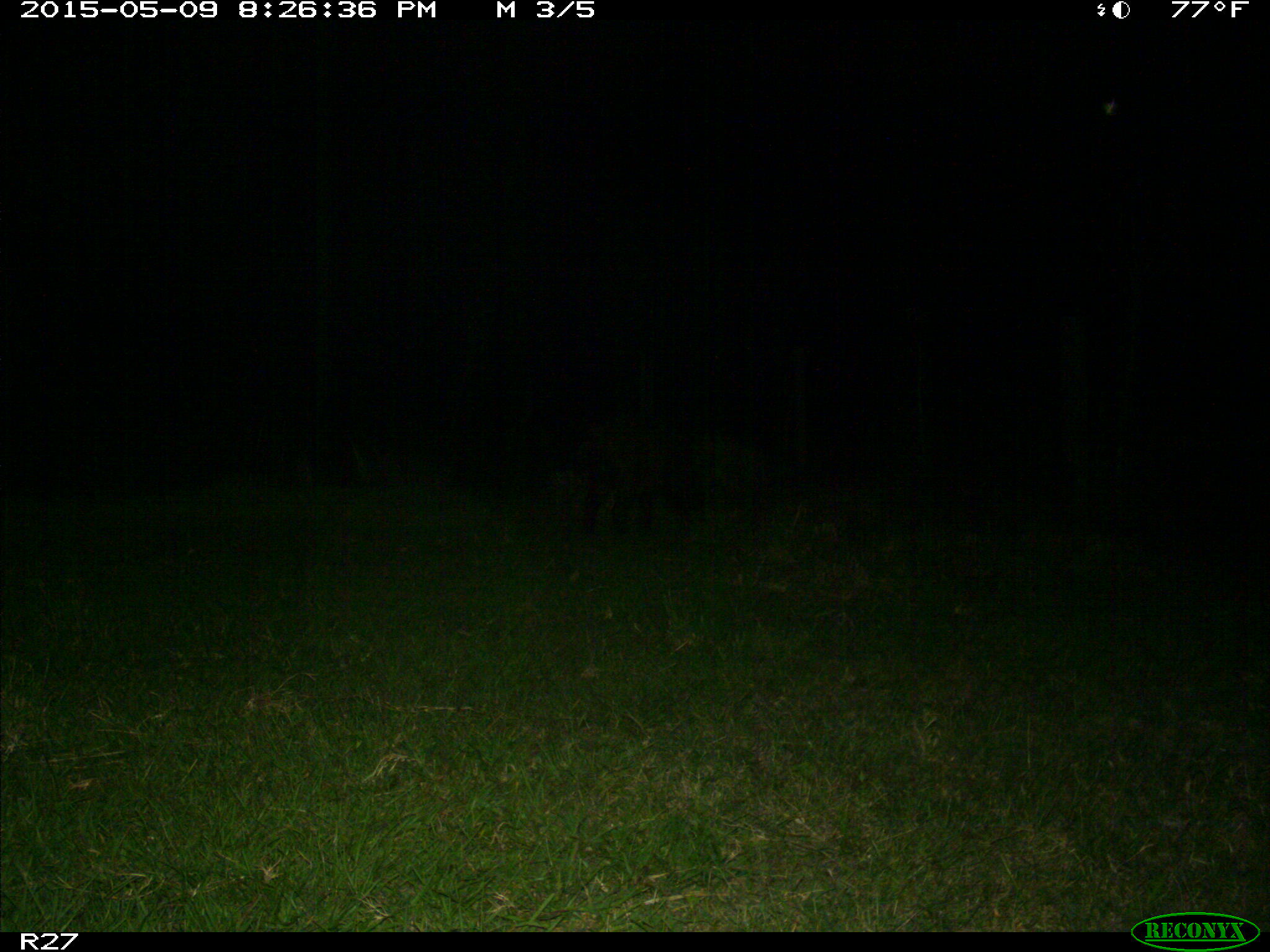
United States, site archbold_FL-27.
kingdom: Animalia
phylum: Chordata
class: Mammalia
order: Artiodactyla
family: Suidae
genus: Sus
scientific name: Sus scrofa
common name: wild boar